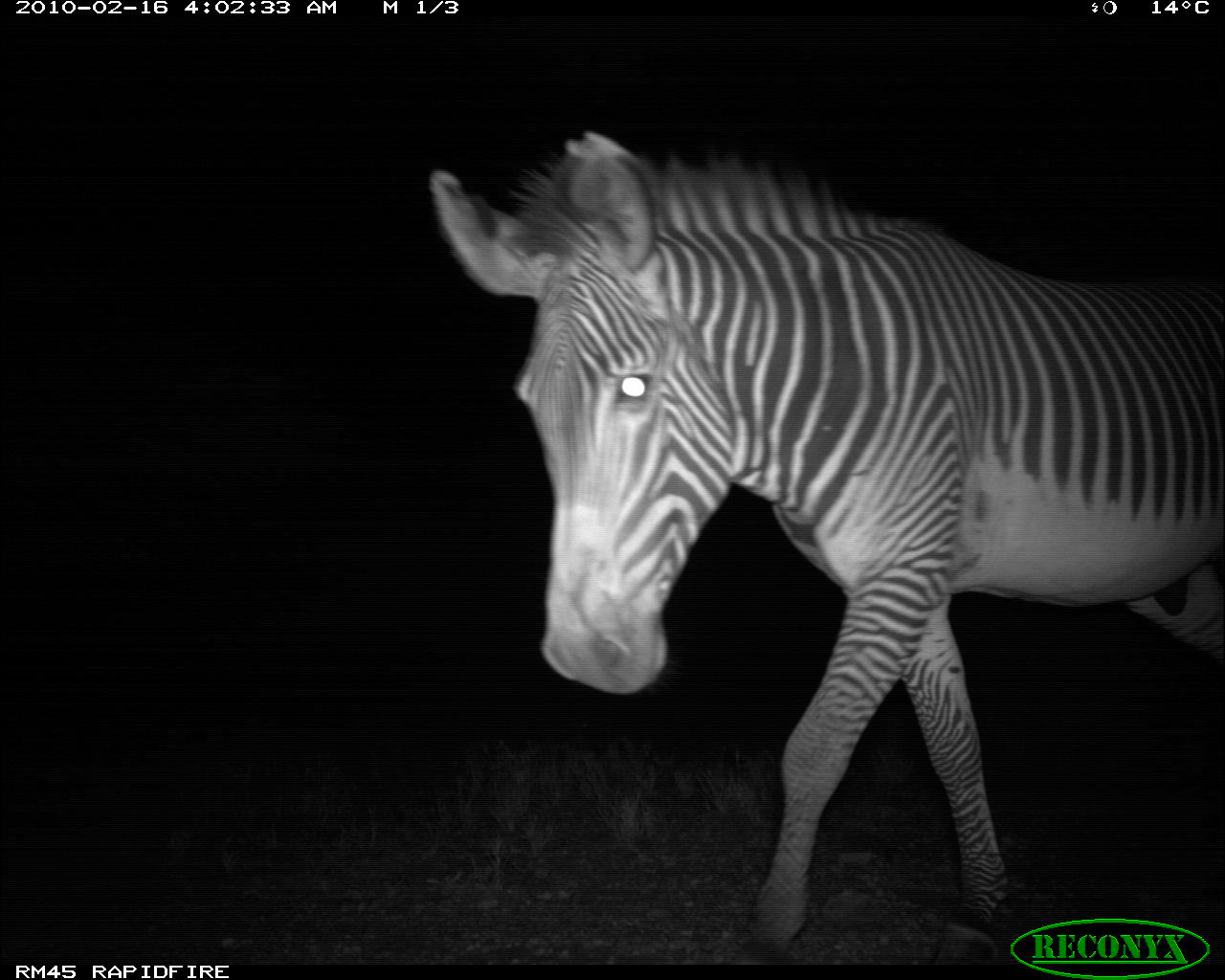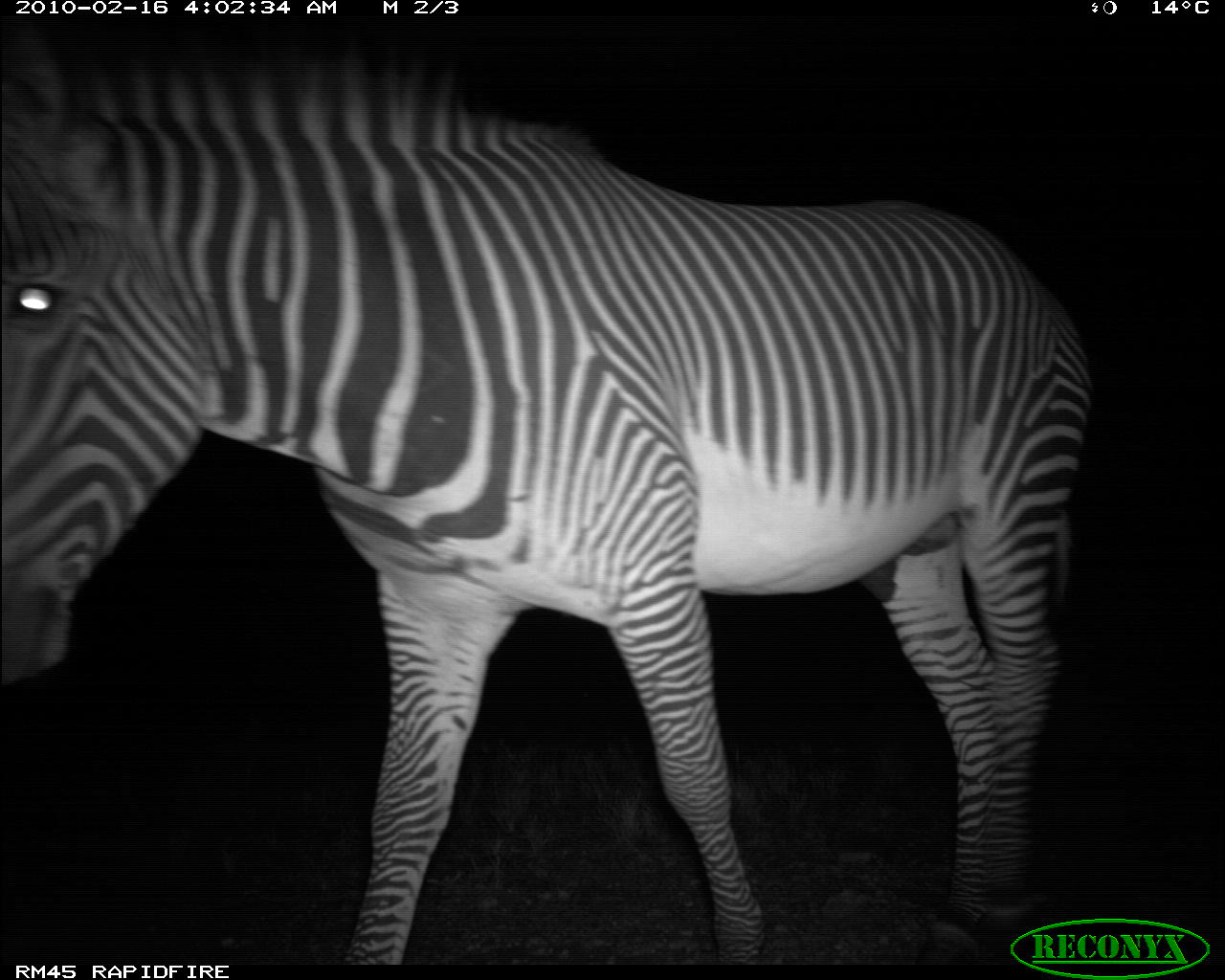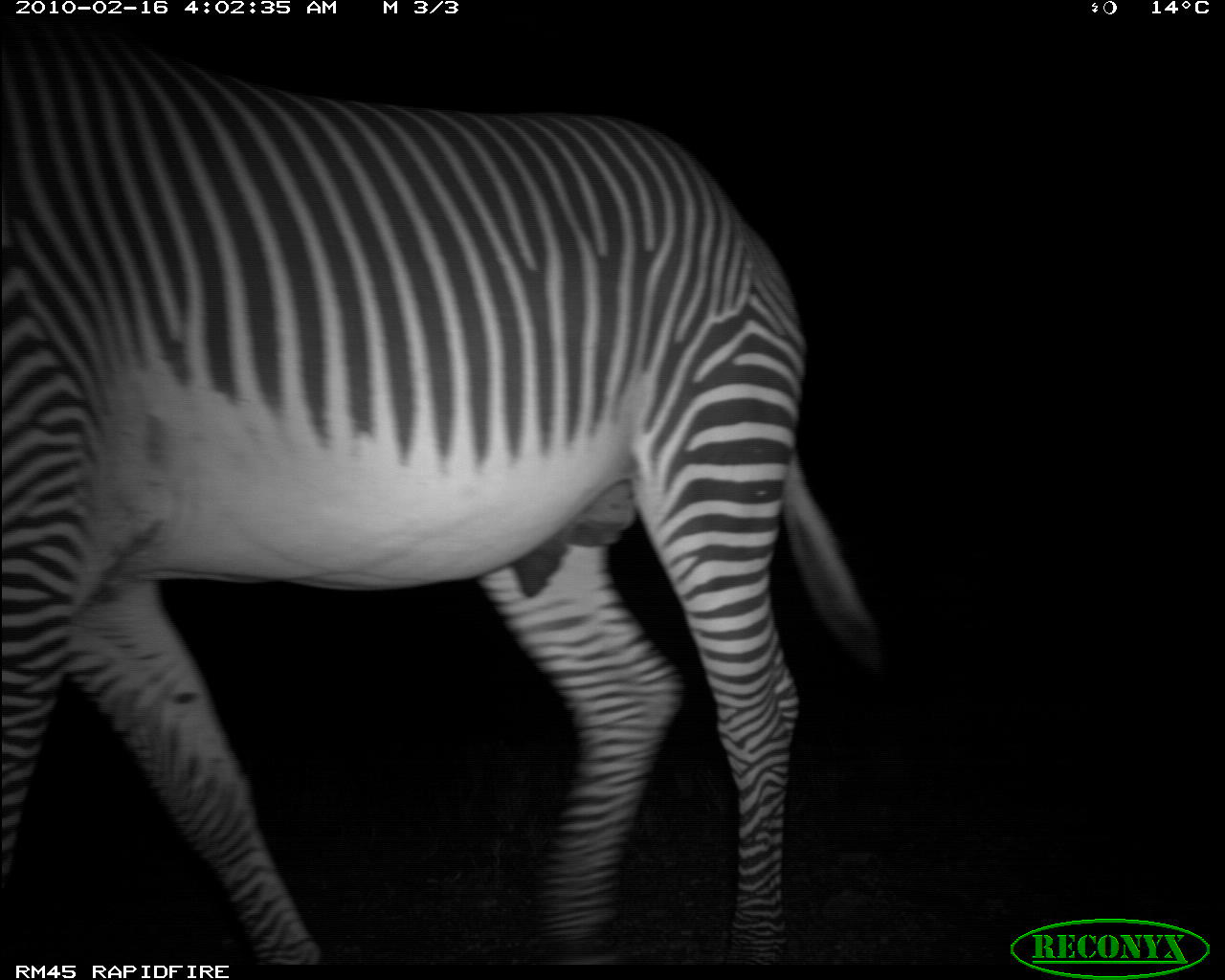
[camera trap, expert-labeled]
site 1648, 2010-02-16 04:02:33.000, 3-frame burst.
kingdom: Animalia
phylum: Chordata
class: Mammalia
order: Perissodactyla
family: Equidae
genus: Equus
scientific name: Equus grevyi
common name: grévy's zebra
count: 1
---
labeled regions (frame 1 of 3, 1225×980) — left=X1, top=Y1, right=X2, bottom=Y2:
equus grevyi: left=426, top=123, right=1225, bottom=954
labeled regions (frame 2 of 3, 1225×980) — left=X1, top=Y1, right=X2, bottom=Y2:
equus grevyi: left=1, top=15, right=1096, bottom=962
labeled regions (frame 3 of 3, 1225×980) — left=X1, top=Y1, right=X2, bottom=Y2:
equus grevyi: left=1, top=22, right=885, bottom=963